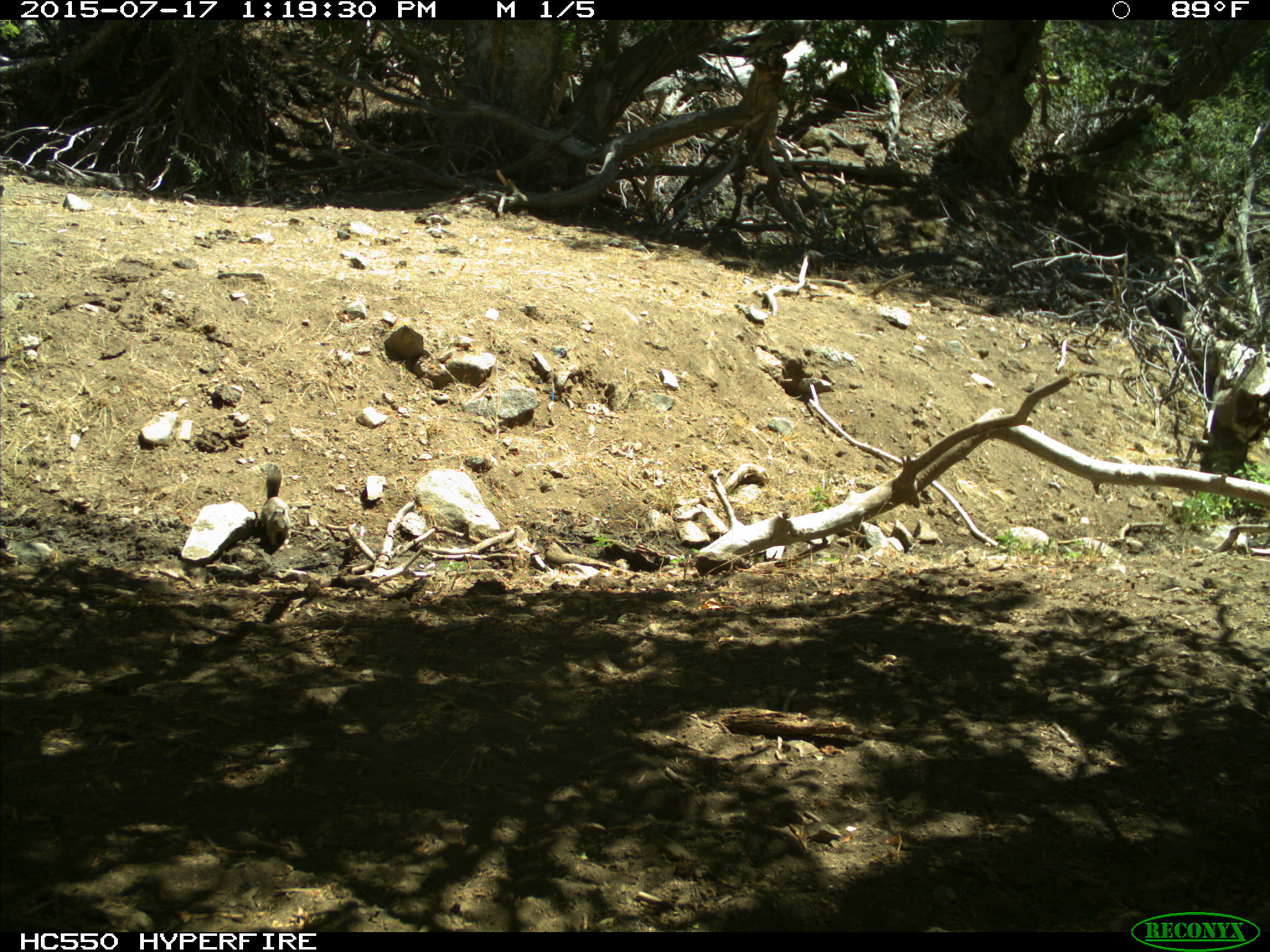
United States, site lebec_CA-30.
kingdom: Animalia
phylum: Chordata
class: Mammalia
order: Rodentia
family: Sciuridae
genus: Otospermophilus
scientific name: Otospermophilus beecheyi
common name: california ground squirrel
Otospermophilus beecheyi (california ground squirrel).